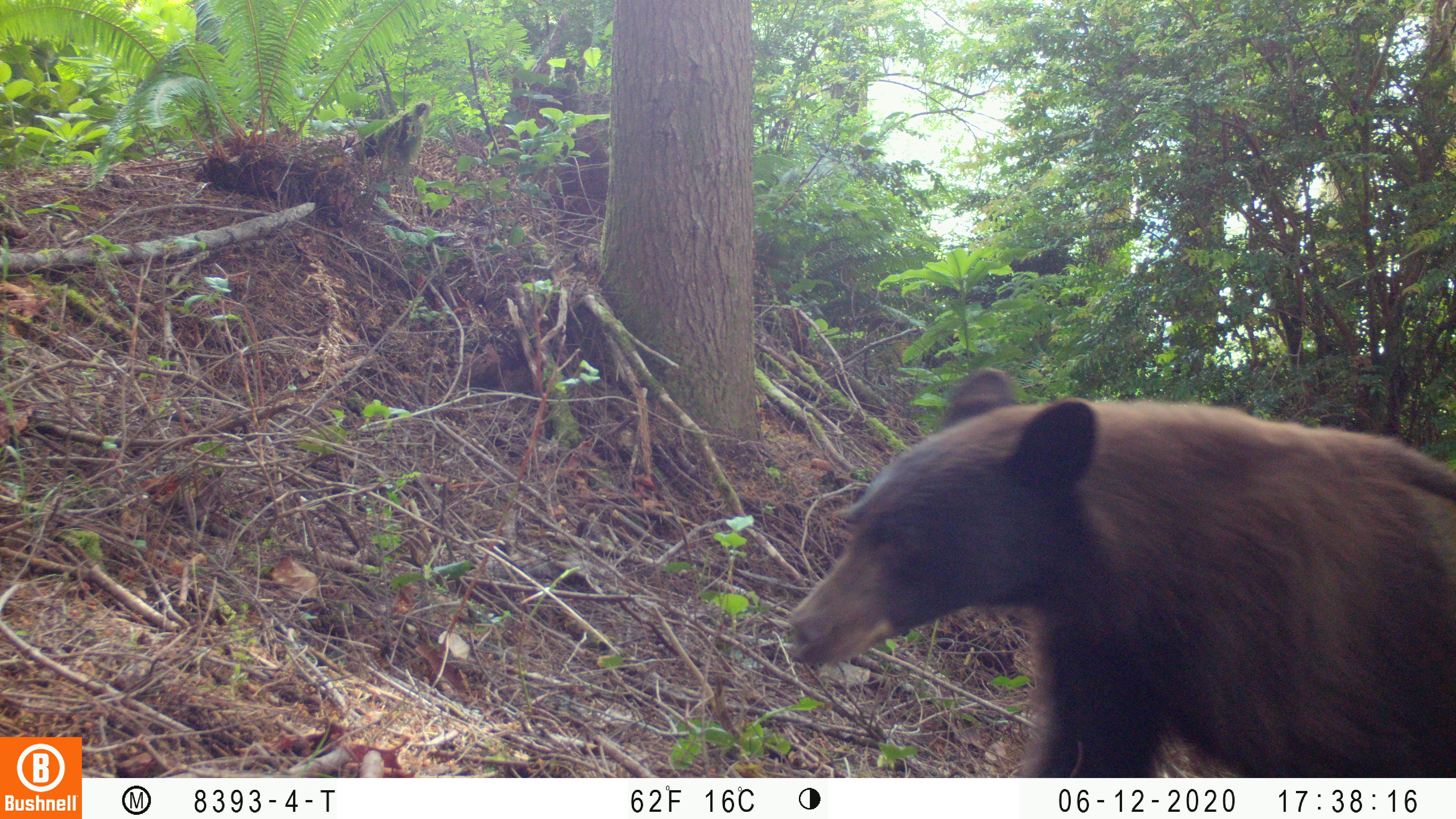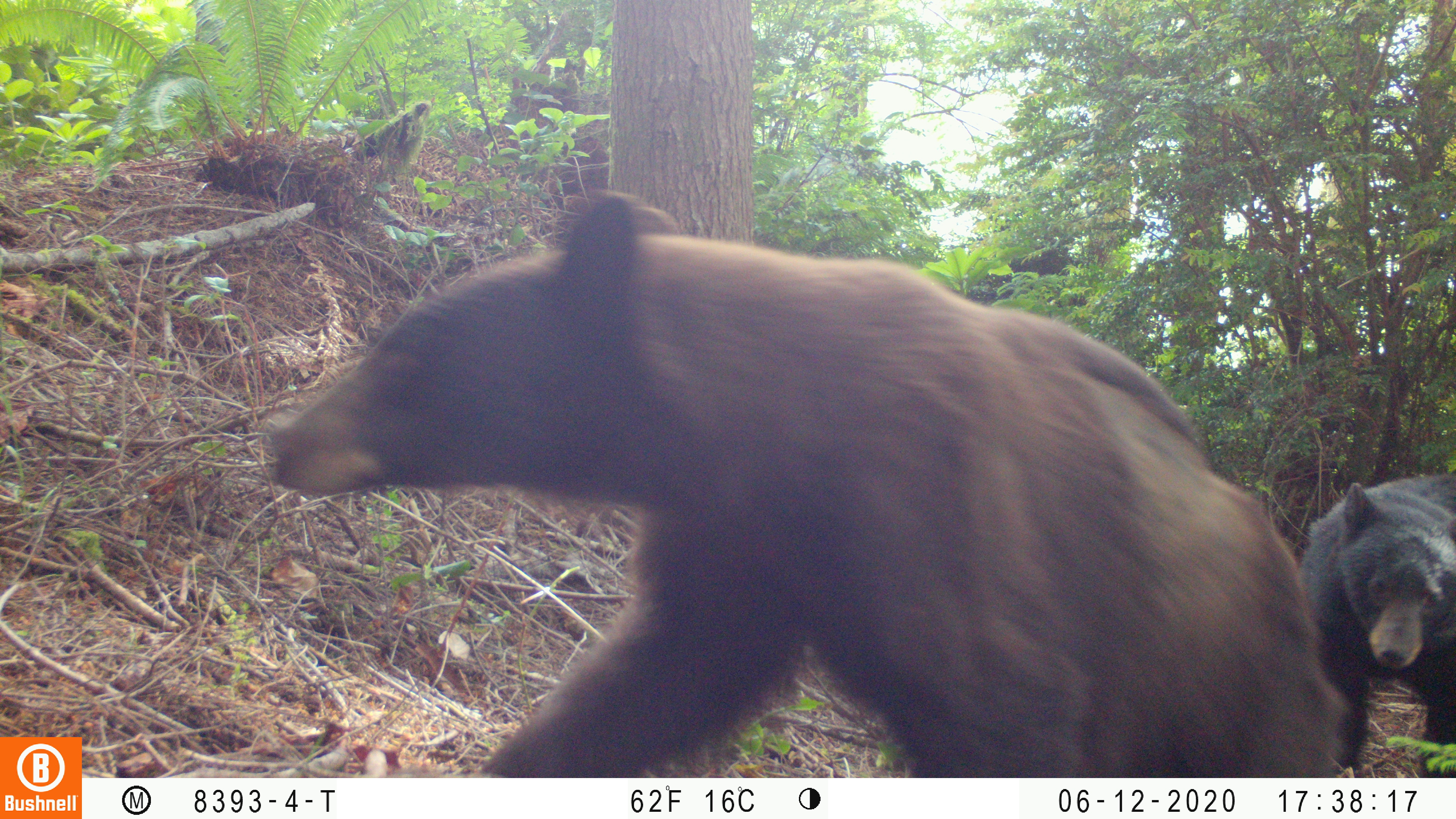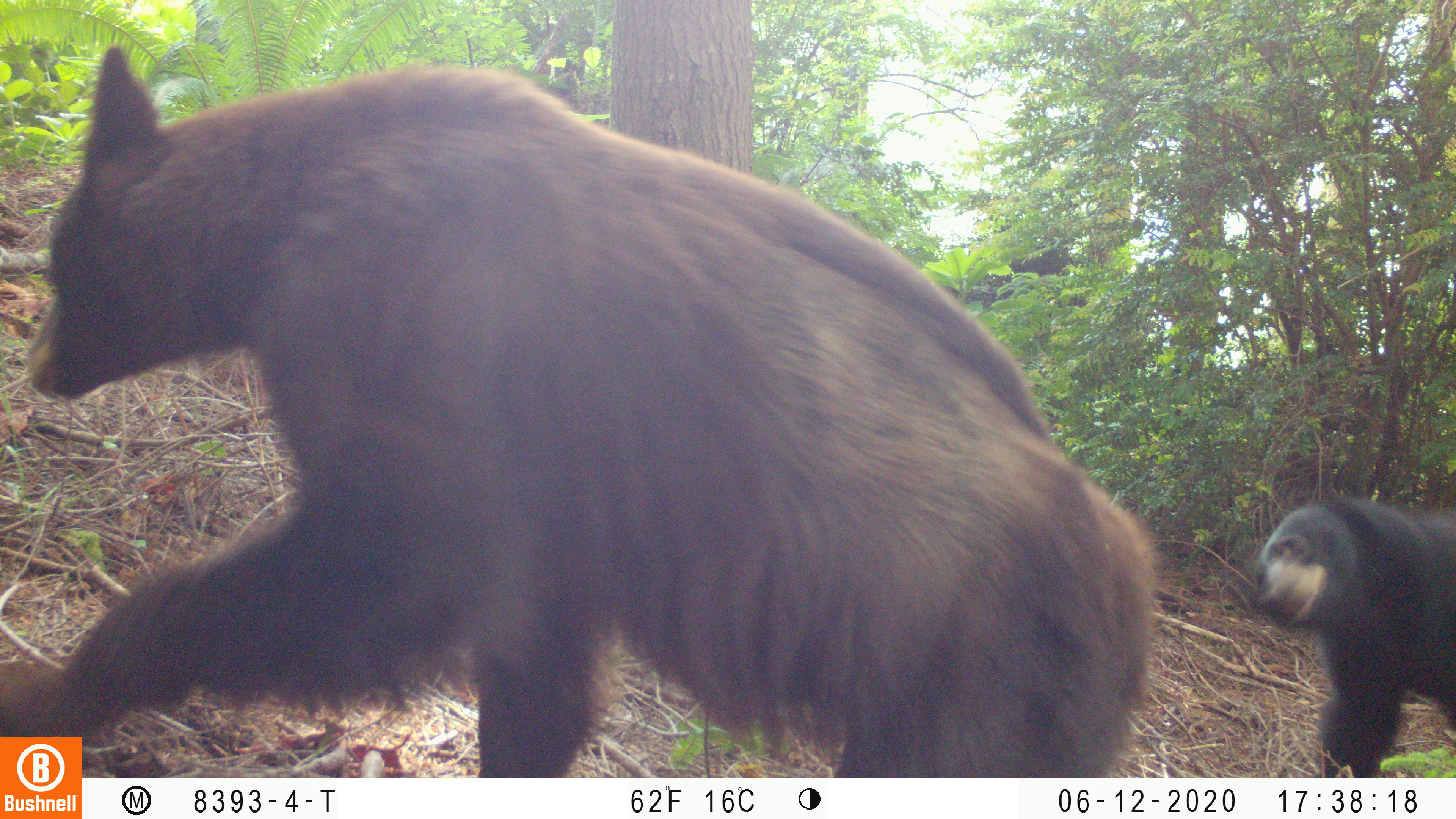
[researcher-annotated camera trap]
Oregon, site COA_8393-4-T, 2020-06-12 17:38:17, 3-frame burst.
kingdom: Animalia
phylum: Chordata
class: Mammalia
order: Carnivora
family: Ursidae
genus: Ursus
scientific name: Ursus americanus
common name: american black bear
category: black bear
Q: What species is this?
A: Black bear (american black bear) (Ursus americanus).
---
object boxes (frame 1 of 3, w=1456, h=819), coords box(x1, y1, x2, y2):
black bear: box(783, 350, 1451, 769)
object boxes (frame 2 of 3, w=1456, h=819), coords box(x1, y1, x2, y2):
black bear: box(256, 194, 1330, 774); box(1301, 461, 1451, 776)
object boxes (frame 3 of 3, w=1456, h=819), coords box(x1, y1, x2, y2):
black bear: box(2, 52, 1168, 734); box(1247, 475, 1453, 771)